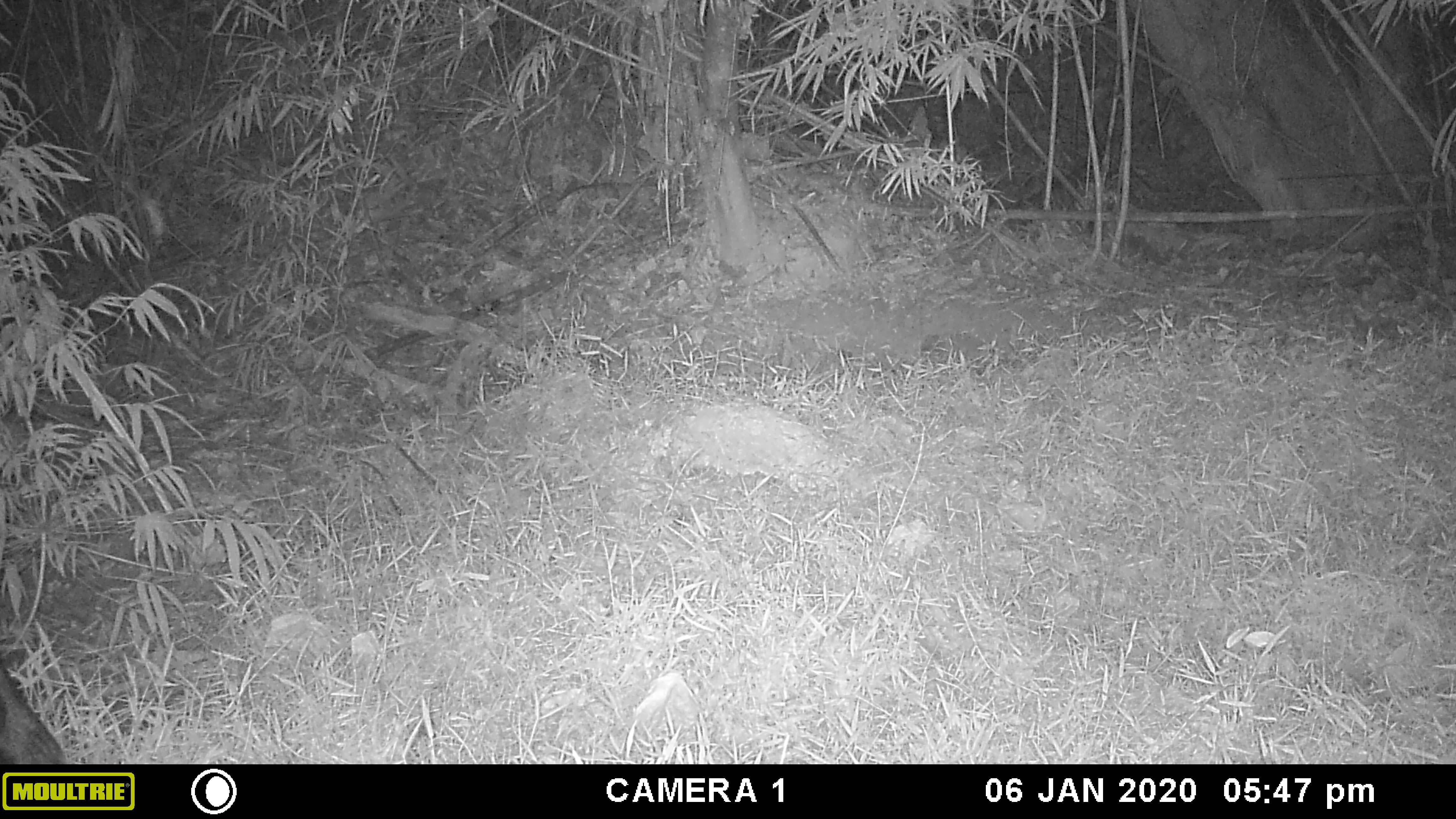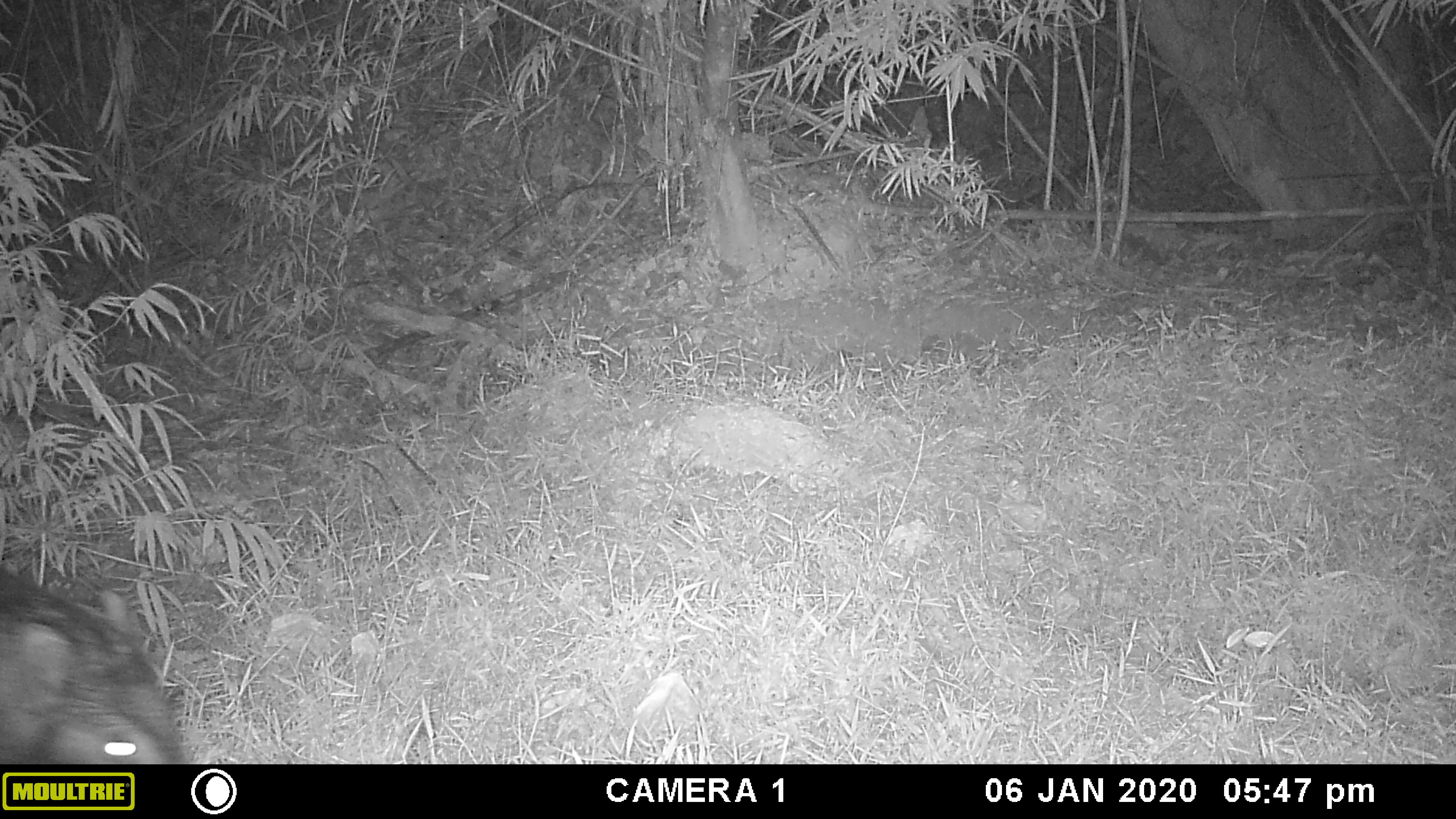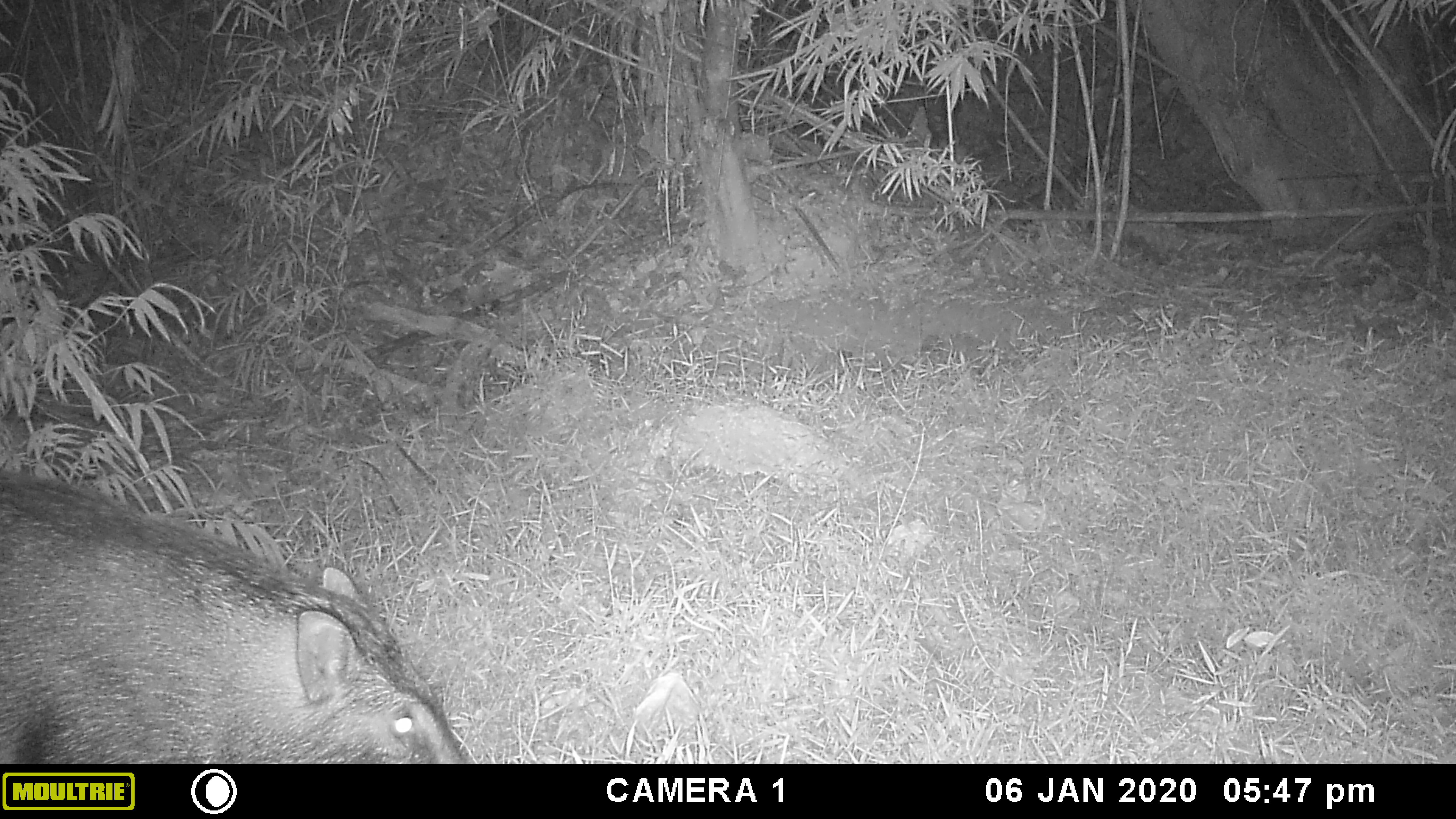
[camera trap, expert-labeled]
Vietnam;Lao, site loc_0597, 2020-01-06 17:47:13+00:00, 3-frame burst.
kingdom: Animalia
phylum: Chordata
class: Mammalia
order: Artiodactyla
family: Suidae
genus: Sus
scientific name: Sus scrofa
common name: eurasian wild pig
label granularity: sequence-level